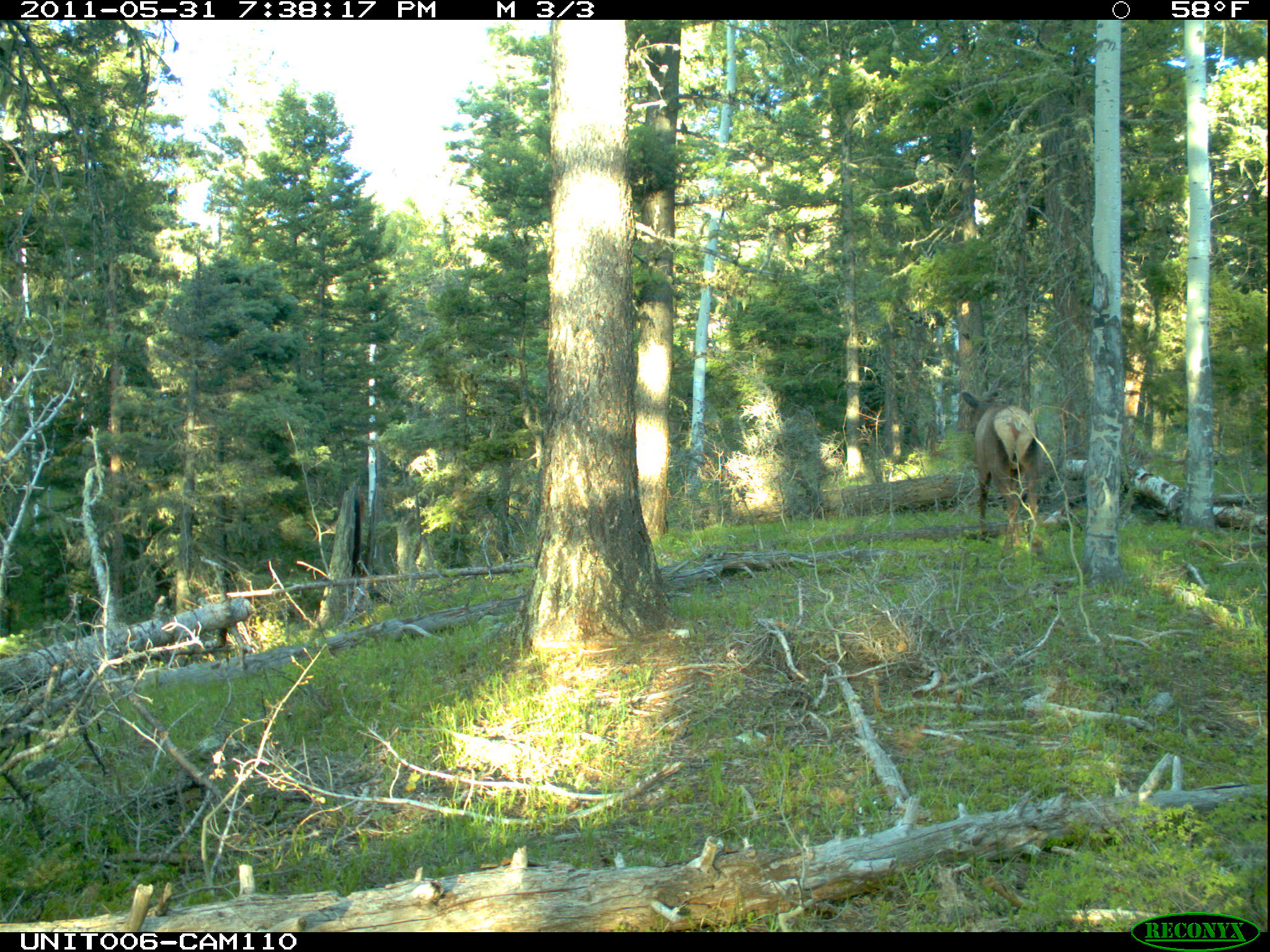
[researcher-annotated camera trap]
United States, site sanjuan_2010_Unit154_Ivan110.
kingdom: Animalia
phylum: Chordata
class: Mammalia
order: Artiodactyla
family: Cervidae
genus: Cervus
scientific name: Cervus elaphus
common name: red deer